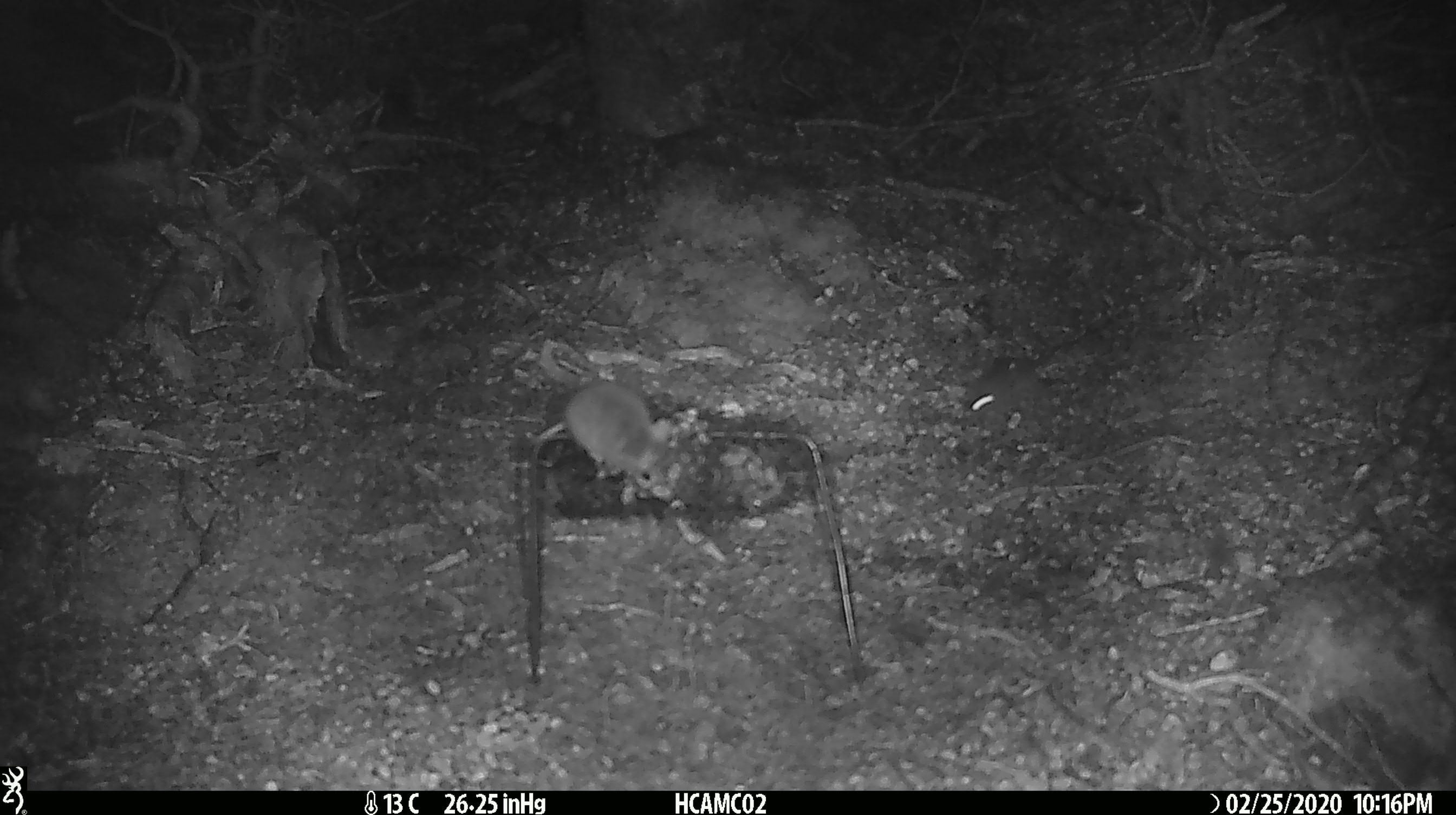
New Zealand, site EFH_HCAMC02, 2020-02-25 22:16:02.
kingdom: Animalia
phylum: Chordata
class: Mammalia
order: Rodentia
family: Muridae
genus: Mus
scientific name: Mus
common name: mouse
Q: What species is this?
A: Mouse (Mus).